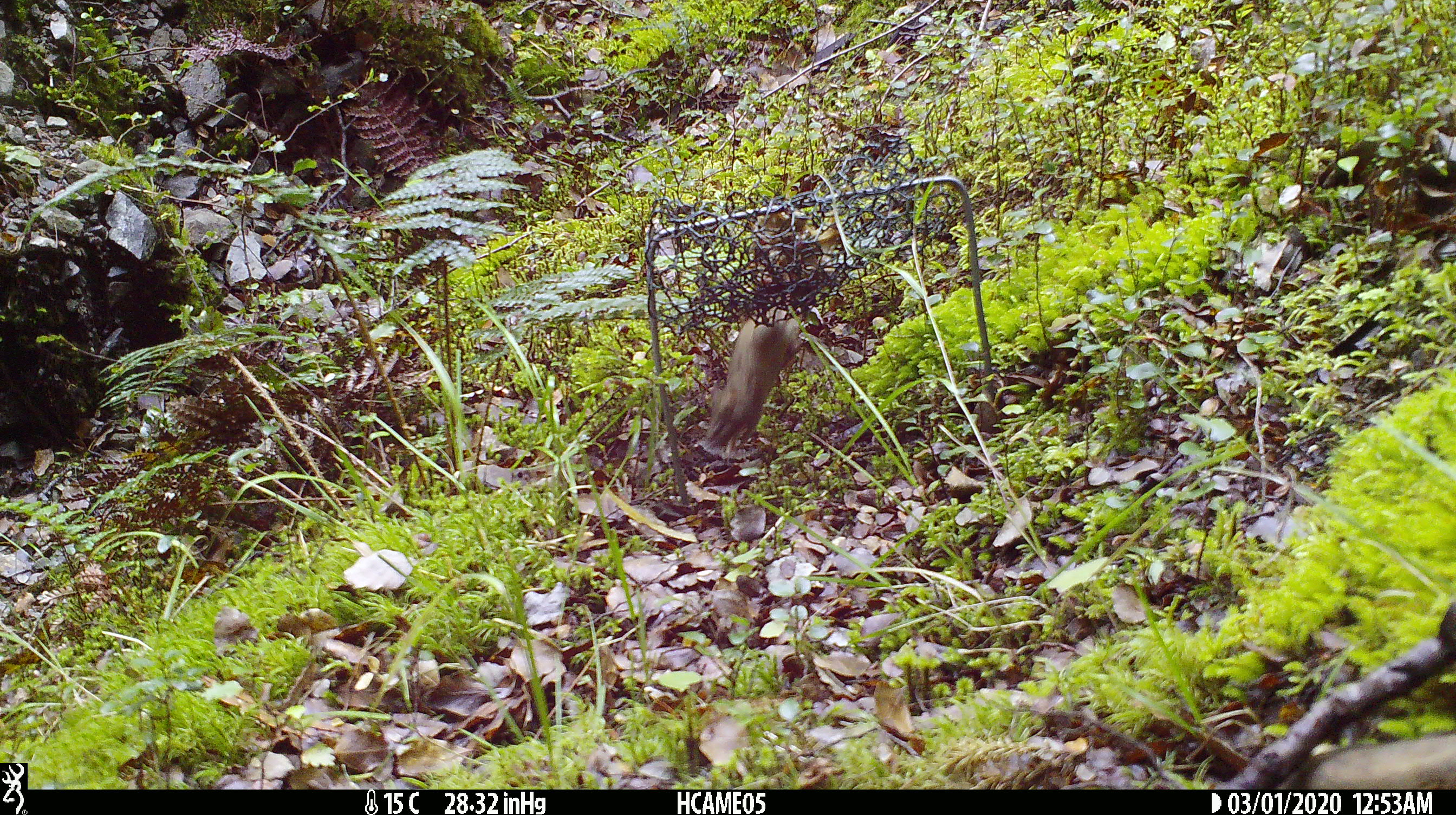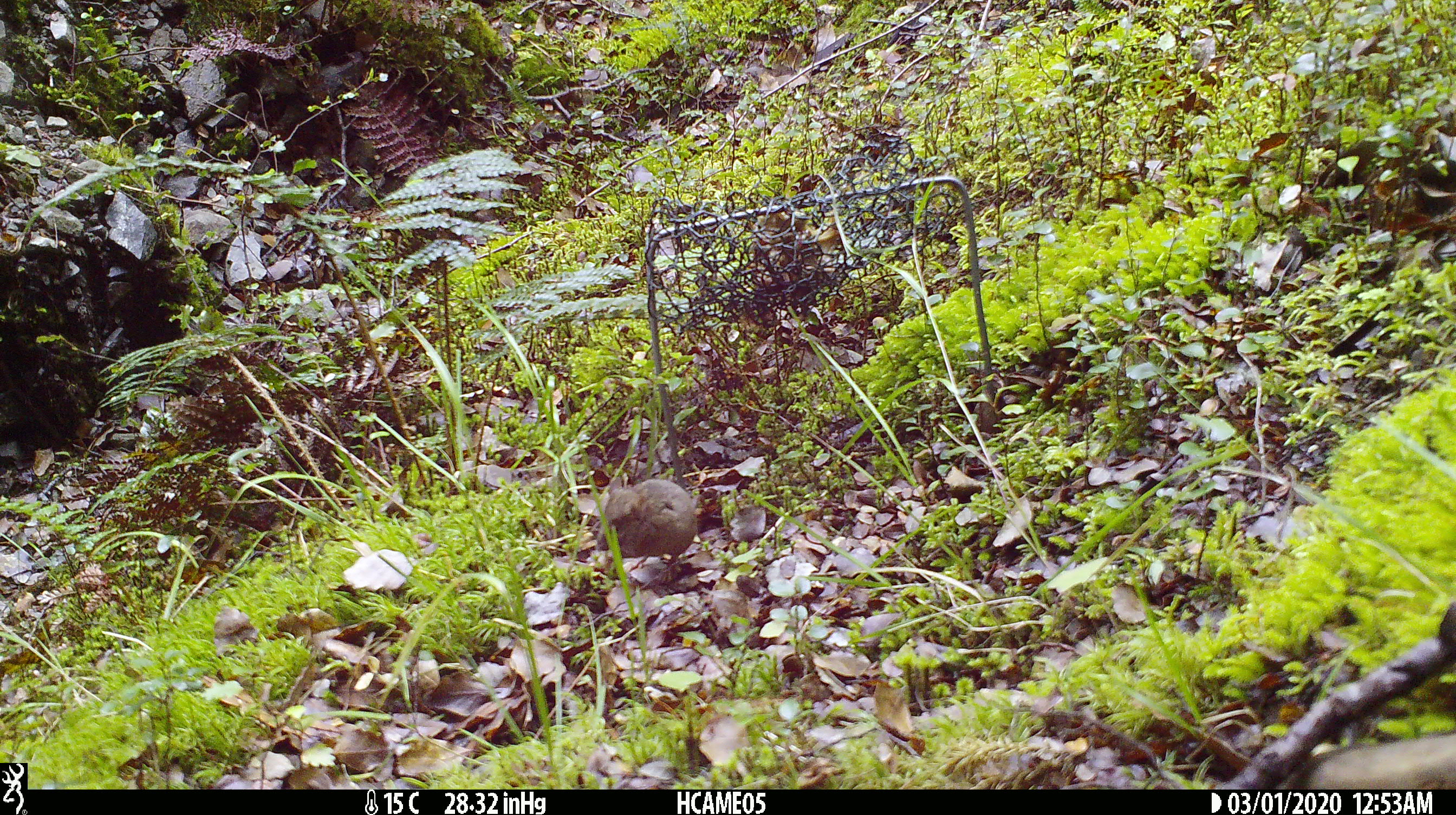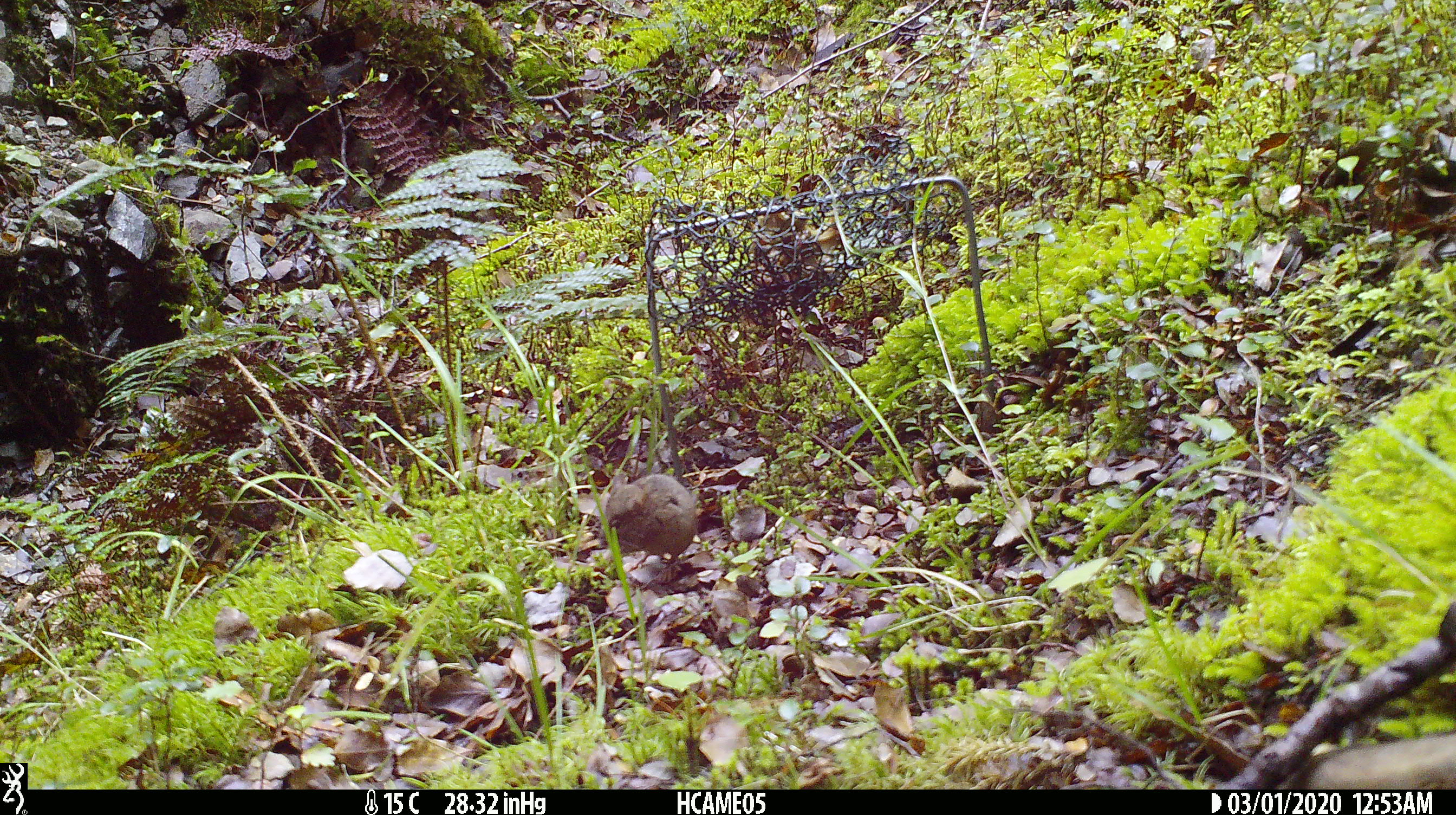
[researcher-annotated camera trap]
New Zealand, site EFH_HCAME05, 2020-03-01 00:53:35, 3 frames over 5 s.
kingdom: Animalia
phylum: Chordata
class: Mammalia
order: Rodentia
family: Muridae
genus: Mus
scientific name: Mus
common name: mouse